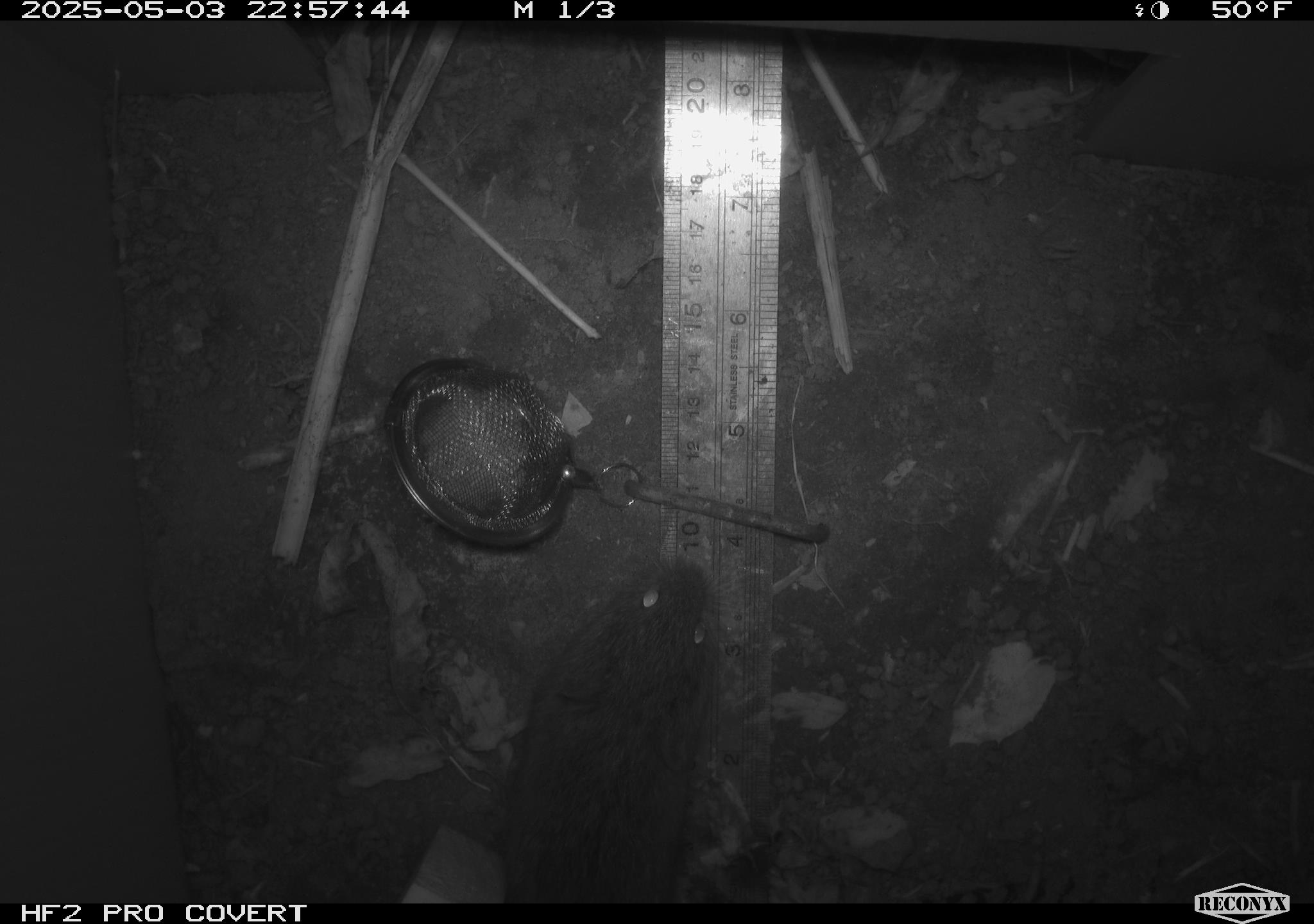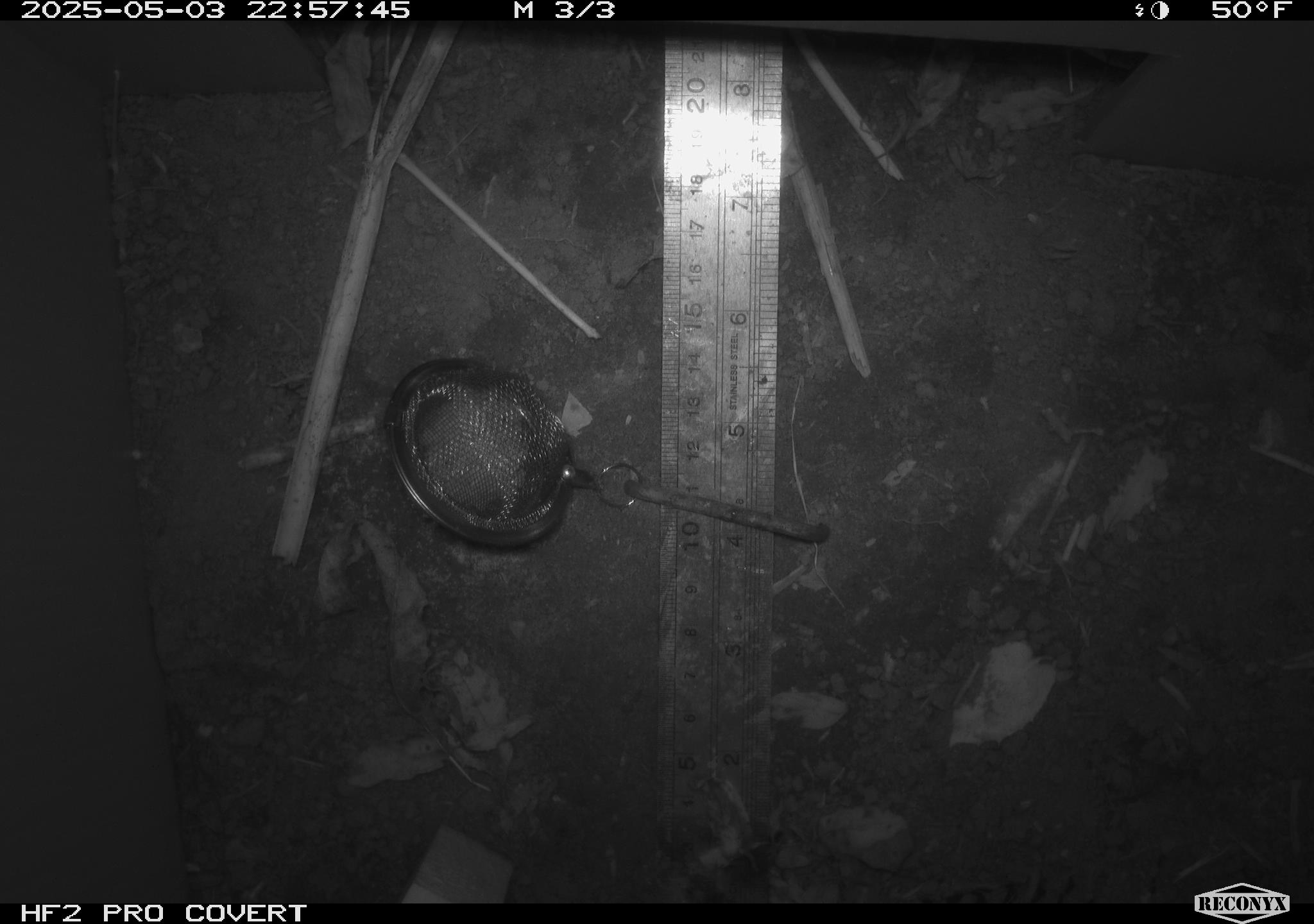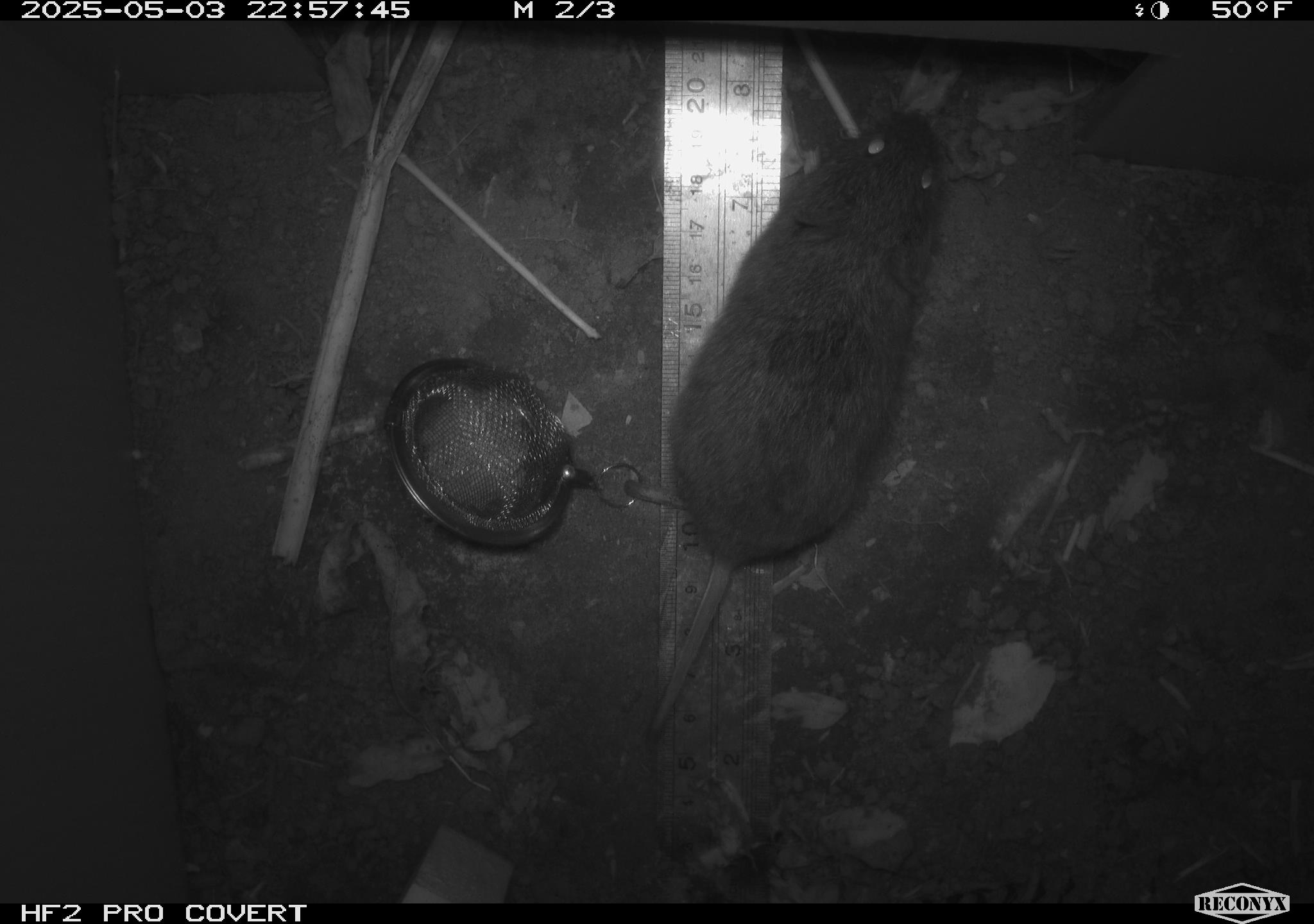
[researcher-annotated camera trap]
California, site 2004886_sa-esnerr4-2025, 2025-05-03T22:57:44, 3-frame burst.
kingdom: Animalia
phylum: Chordata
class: Mammalia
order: Rodentia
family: Cricetidae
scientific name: Arvicolinae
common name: voles, lemmings, and muskrats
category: arvicolinae subfamily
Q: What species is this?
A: Arvicolinae subfamily (voles, lemmings, and muskrats) (Arvicolinae).